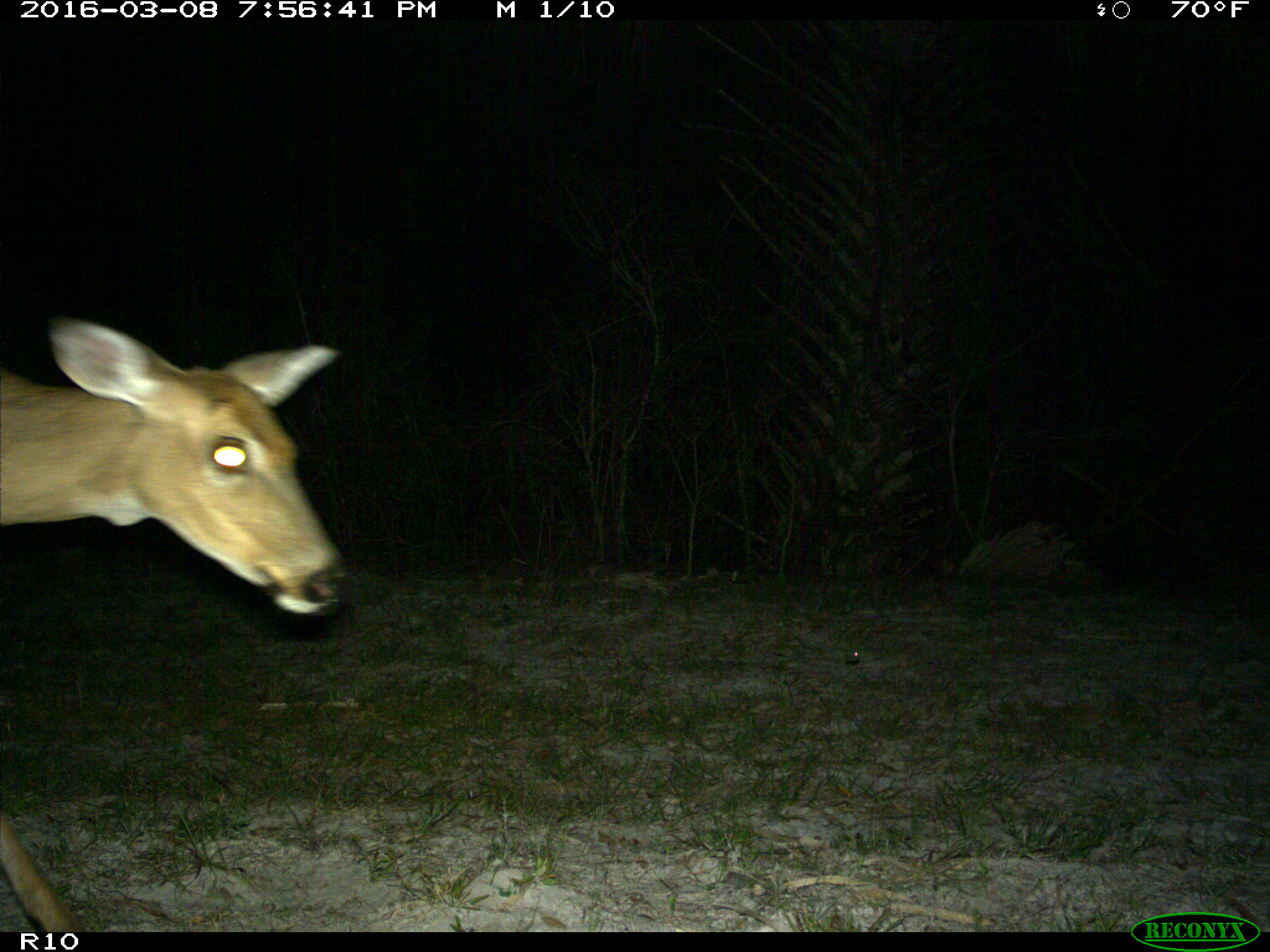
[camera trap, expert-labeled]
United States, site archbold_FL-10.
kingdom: Animalia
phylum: Chordata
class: Mammalia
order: Artiodactyla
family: Cervidae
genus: Odocoileus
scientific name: Odocoileus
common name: deer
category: unidentified deer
Unidentified deer (deer) (Odocoileus).